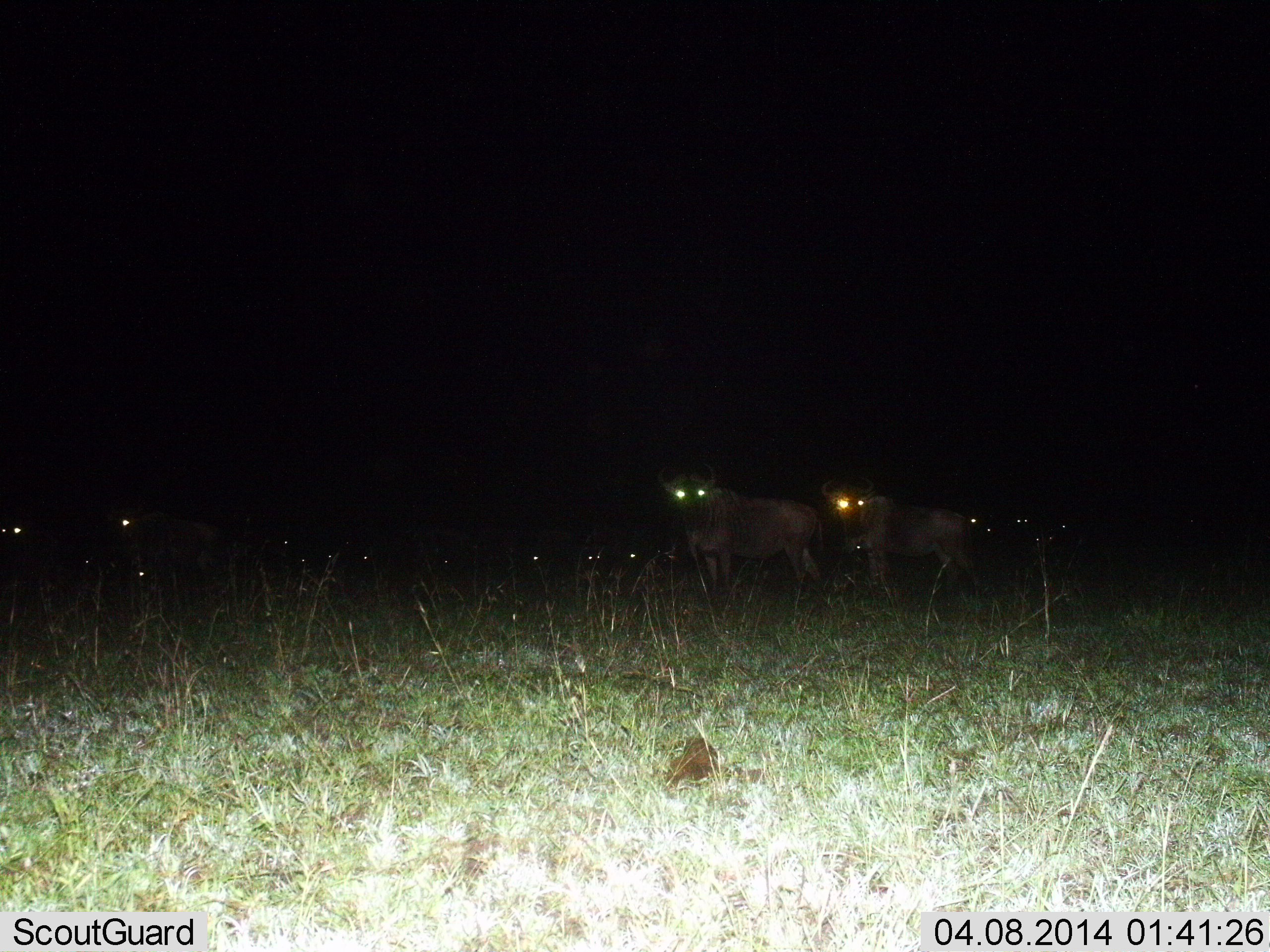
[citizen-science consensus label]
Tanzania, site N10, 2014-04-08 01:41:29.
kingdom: Animalia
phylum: Chordata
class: Mammalia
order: Artiodactyla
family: Bovidae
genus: Connochaetes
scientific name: Connochaetes taurinus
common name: blue wildebeest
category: wildebeest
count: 11-50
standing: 90%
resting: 30%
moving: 0%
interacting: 0%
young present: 0%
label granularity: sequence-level